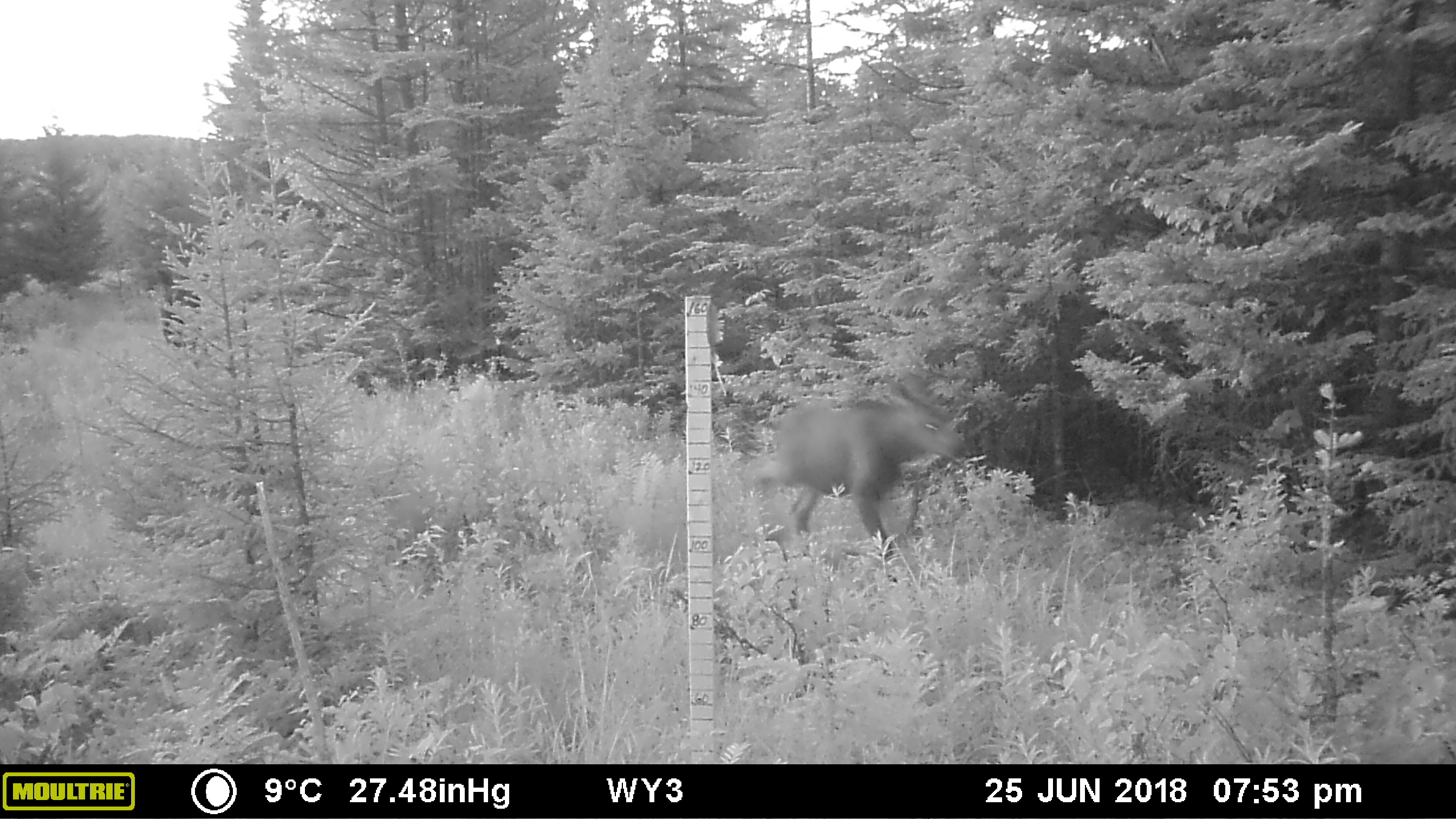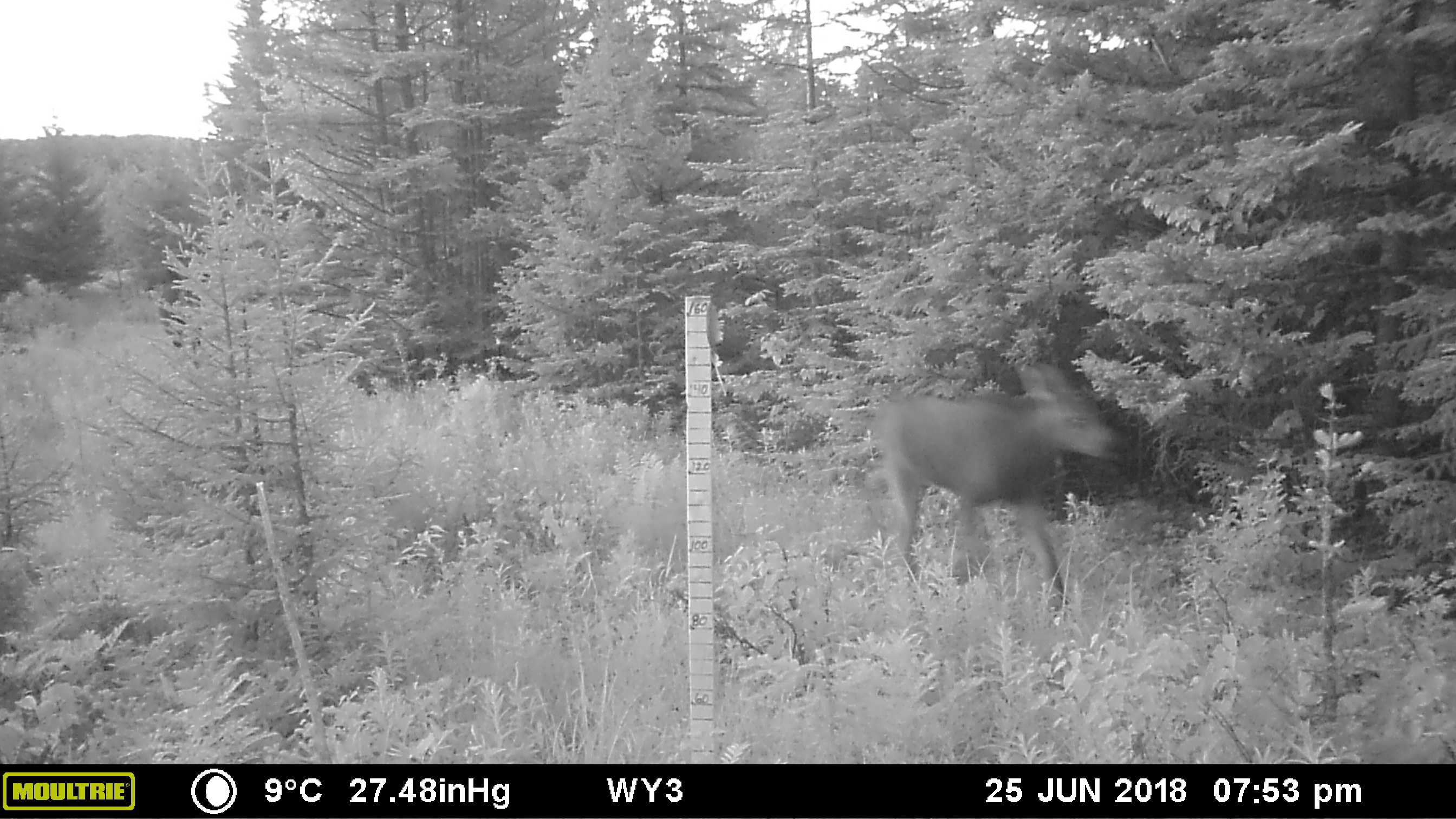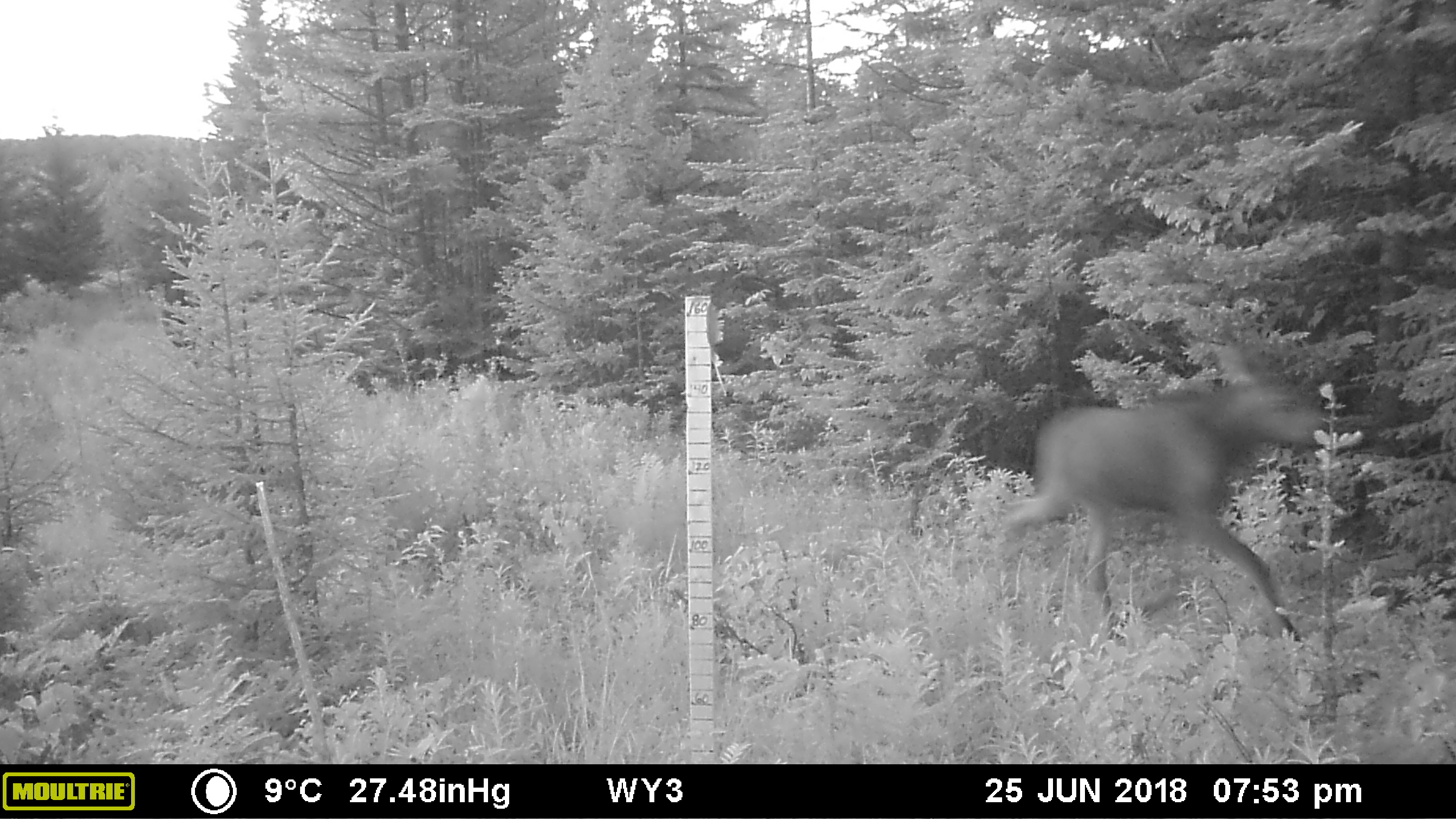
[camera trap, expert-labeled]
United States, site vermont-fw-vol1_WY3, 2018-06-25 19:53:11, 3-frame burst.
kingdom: Animalia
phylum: Chordata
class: Mammalia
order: Artiodactyla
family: Cervidae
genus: Alces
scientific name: Alces alces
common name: moose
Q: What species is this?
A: Moose (Alces alces).